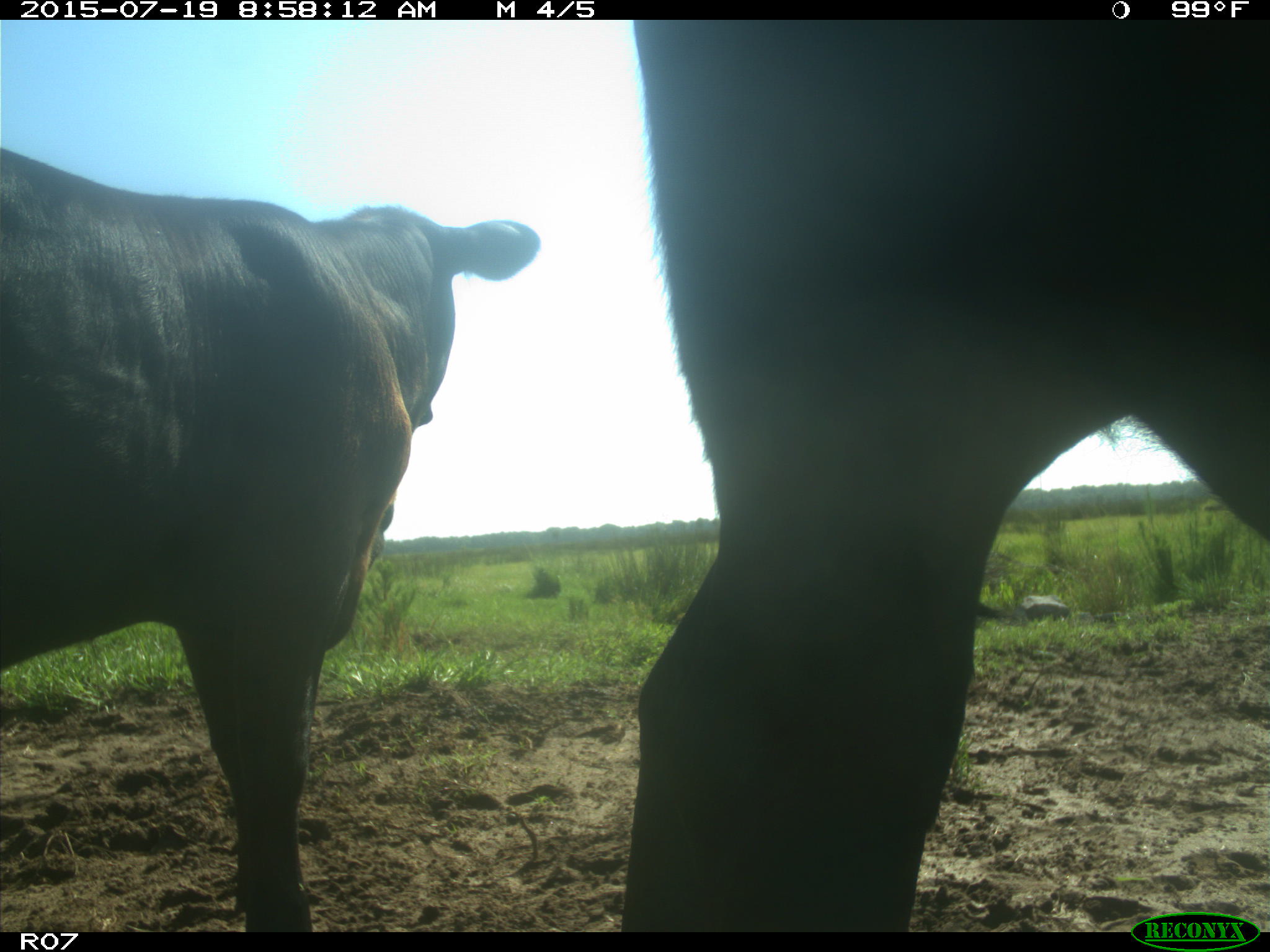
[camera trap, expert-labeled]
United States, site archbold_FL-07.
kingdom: Animalia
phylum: Chordata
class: Mammalia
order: Artiodactyla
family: Bovidae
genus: Bos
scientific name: Bos taurus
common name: domestic cow